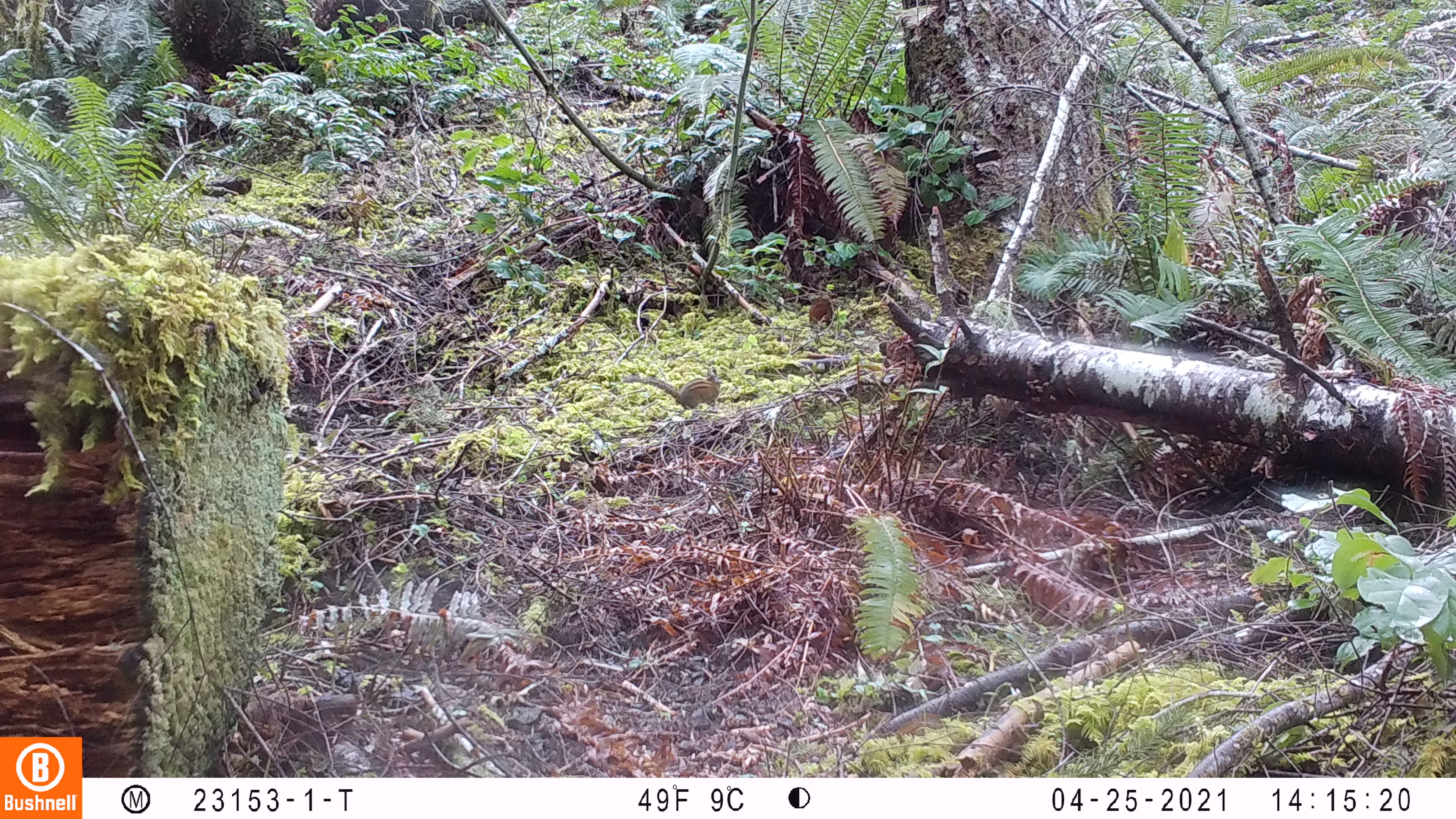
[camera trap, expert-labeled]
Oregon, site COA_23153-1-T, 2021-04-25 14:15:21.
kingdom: Animalia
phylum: Chordata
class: Mammalia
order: Rodentia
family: Sciuridae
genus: Neotamias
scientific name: Neotamias townsendii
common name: townsend's chipmunk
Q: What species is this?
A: Townsend's chipmunk (Neotamias townsendii).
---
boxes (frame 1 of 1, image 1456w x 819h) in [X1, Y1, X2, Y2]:
townsend's chipmunk: [616, 365, 732, 415]